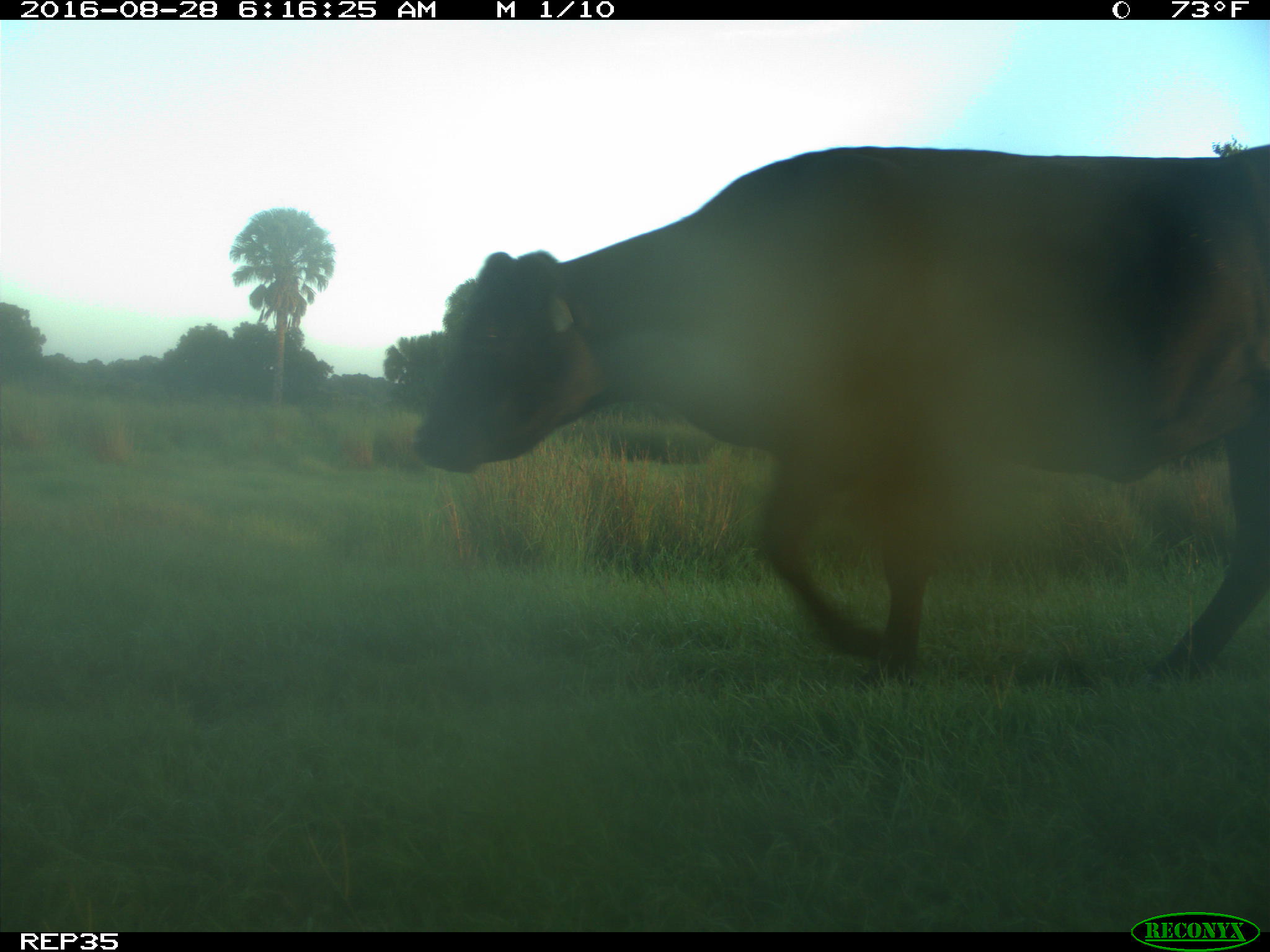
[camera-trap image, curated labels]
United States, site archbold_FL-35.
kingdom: Animalia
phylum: Chordata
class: Mammalia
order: Artiodactyla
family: Bovidae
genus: Bos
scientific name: Bos taurus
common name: domestic cow